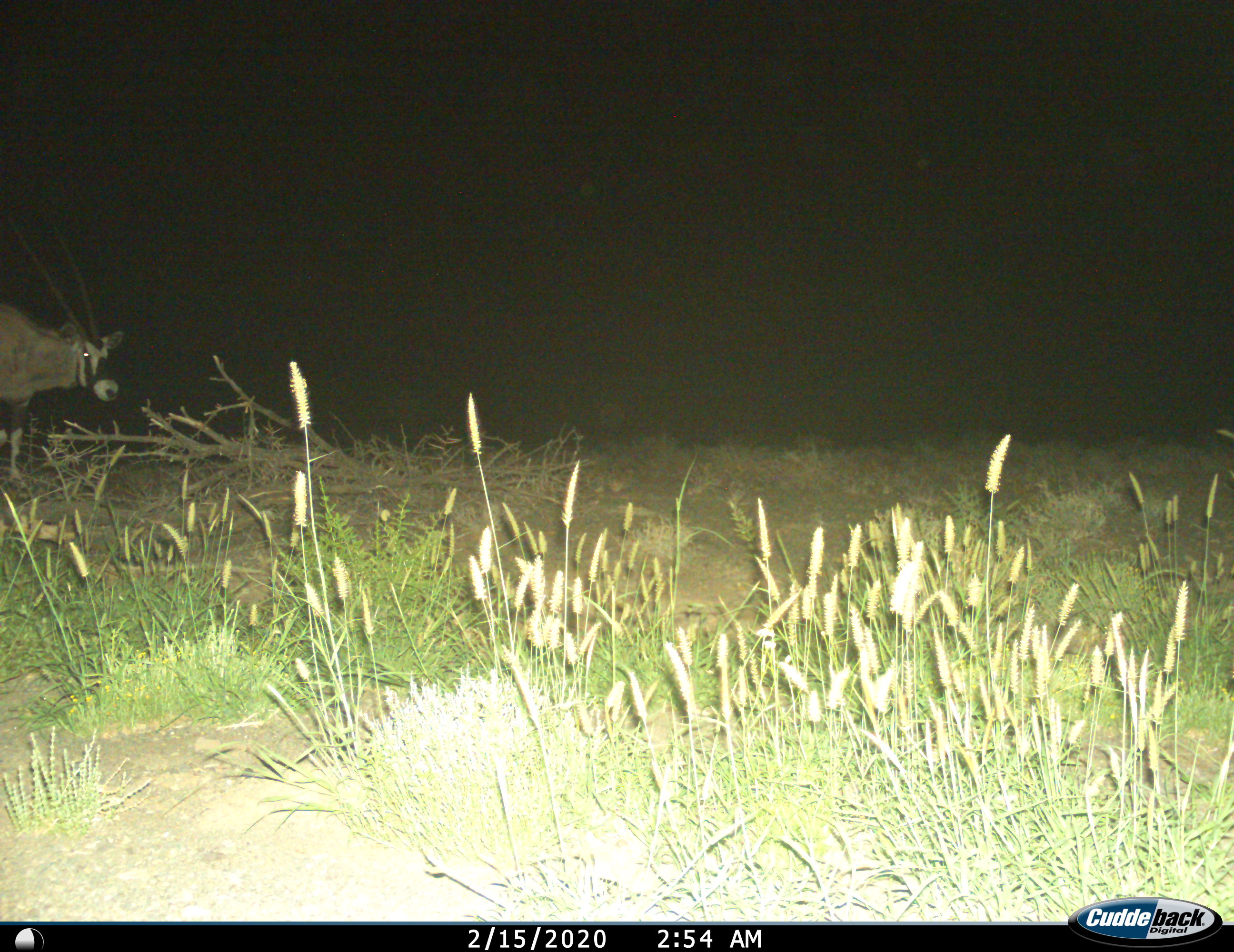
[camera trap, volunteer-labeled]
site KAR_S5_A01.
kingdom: Animalia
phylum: Chordata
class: Mammalia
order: Artiodactyla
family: Bovidae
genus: Oryx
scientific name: Oryx gazella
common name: gemsbok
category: oryx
Oryx (gemsbok) (Oryx gazella), count 1. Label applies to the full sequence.